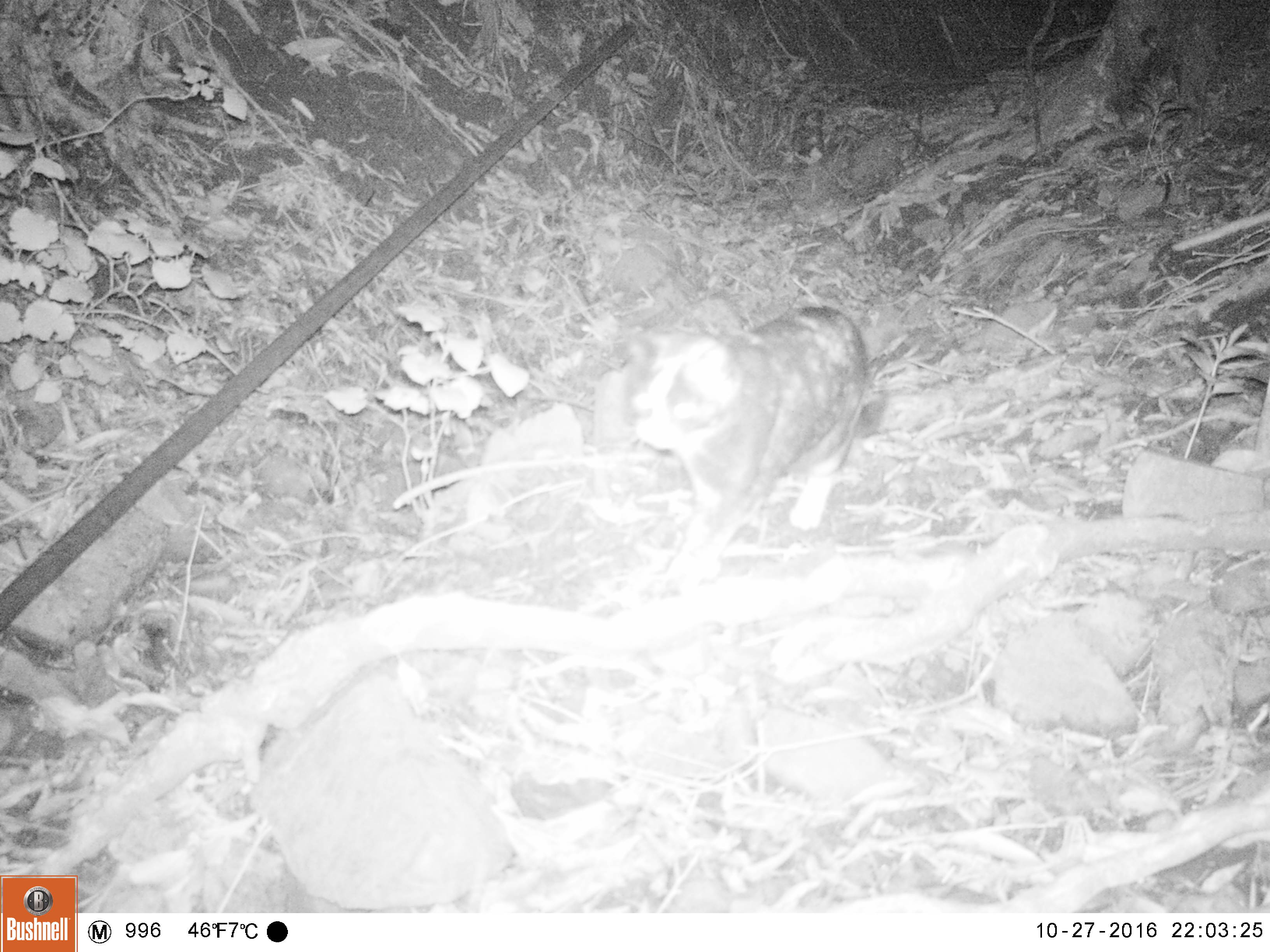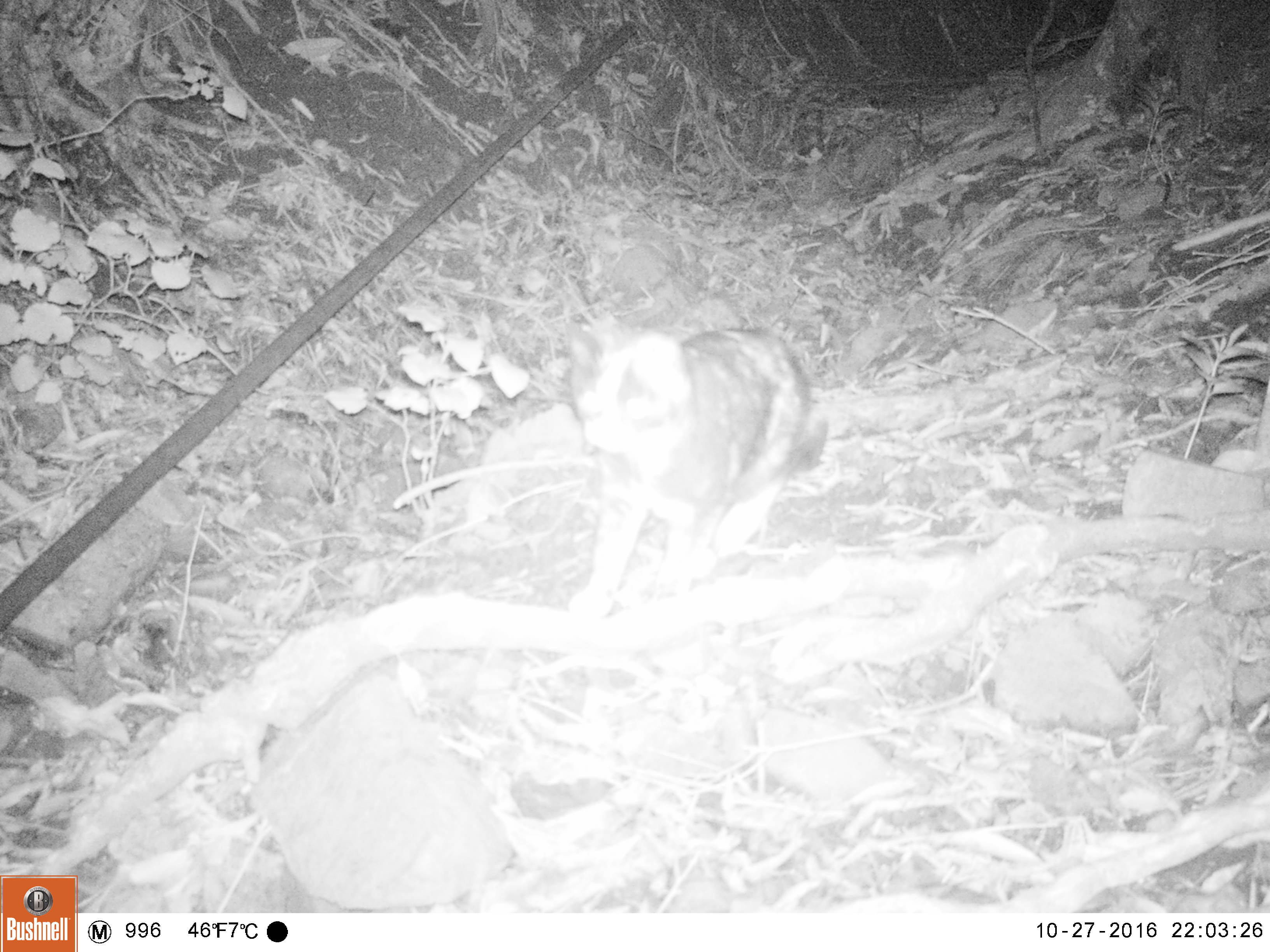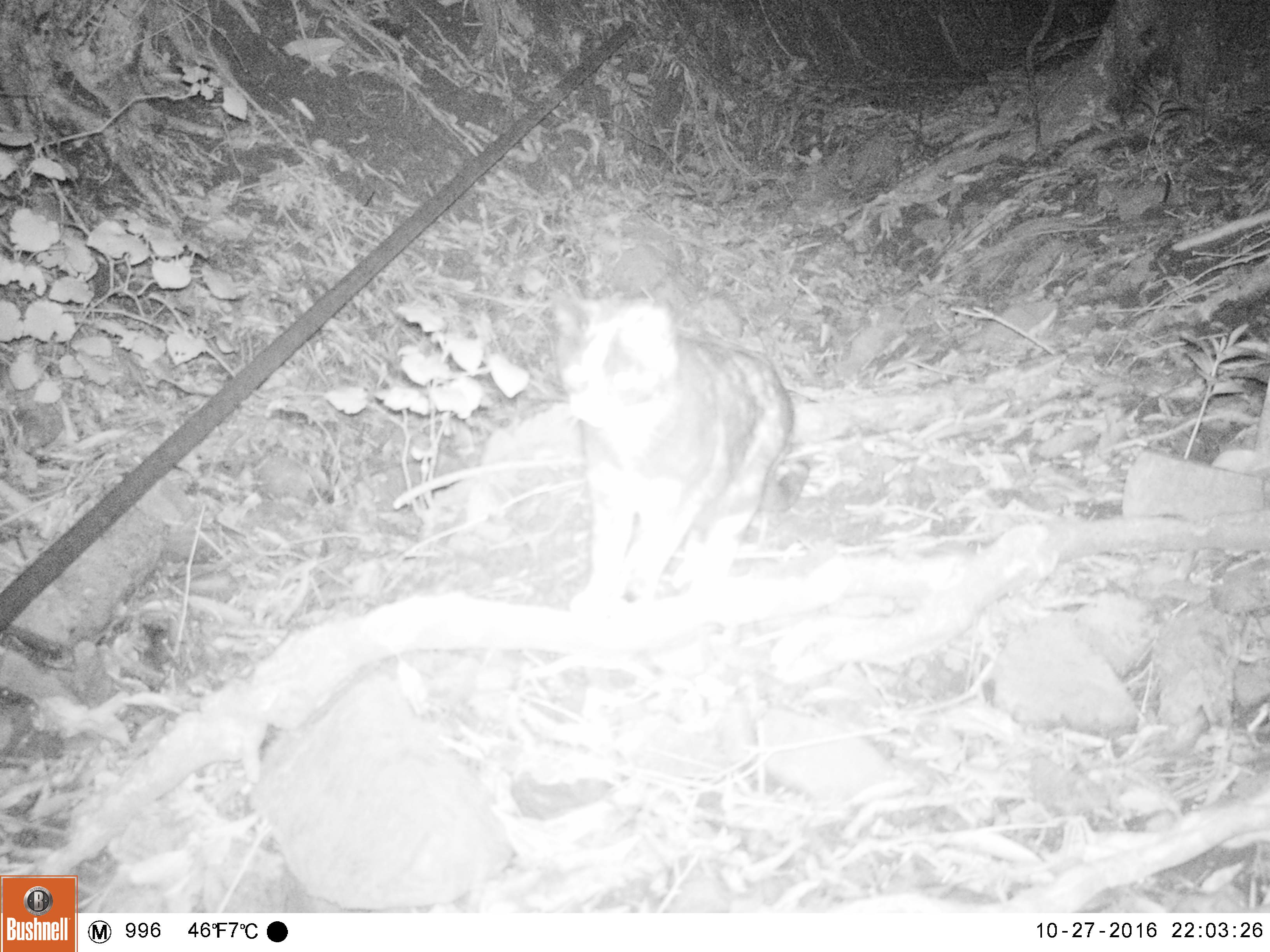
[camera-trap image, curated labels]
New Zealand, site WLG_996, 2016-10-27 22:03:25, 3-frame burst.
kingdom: Animalia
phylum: Chordata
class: Mammalia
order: Carnivora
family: Felidae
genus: Felis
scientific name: Felis catus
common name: domestic cat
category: cat